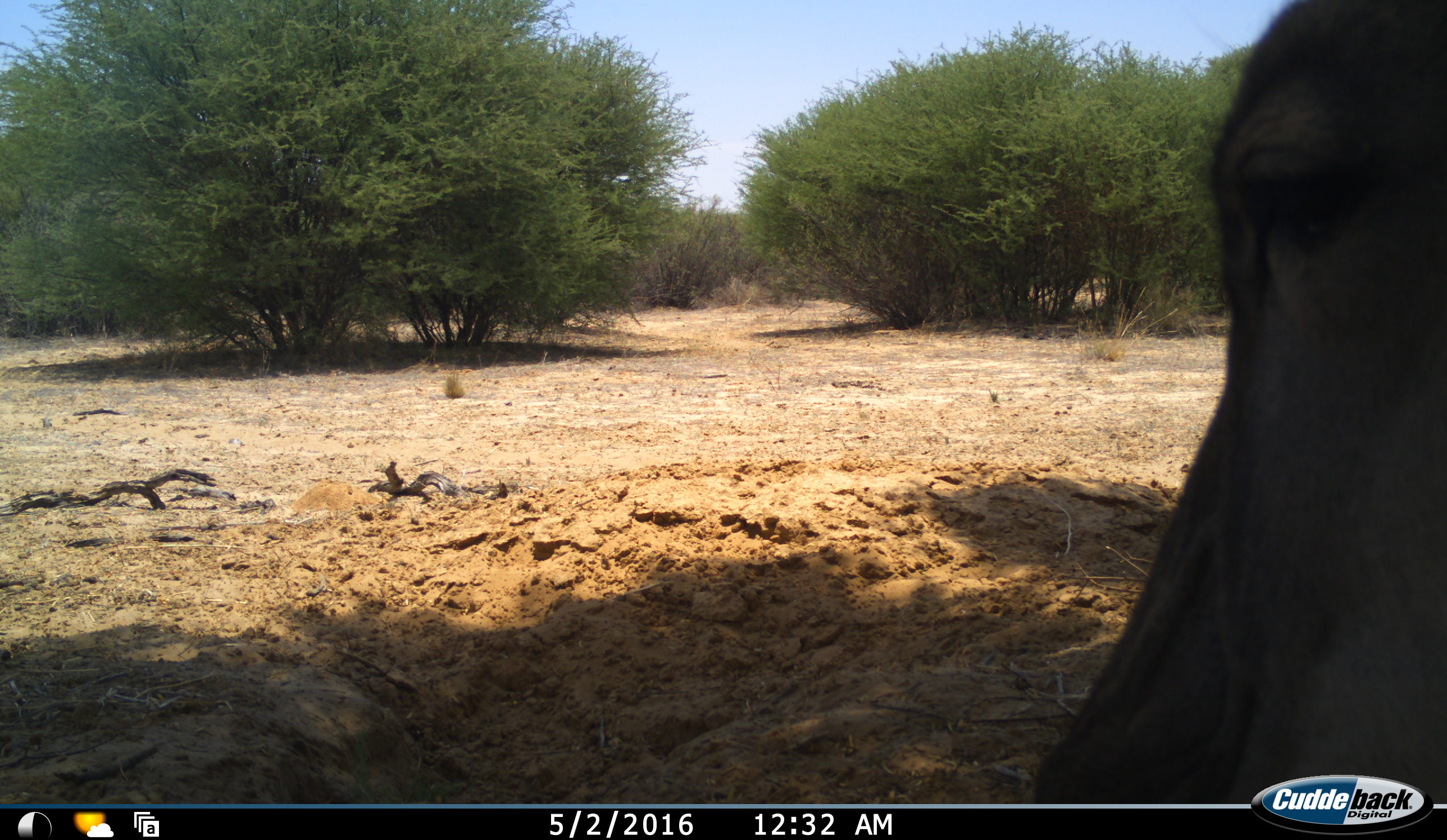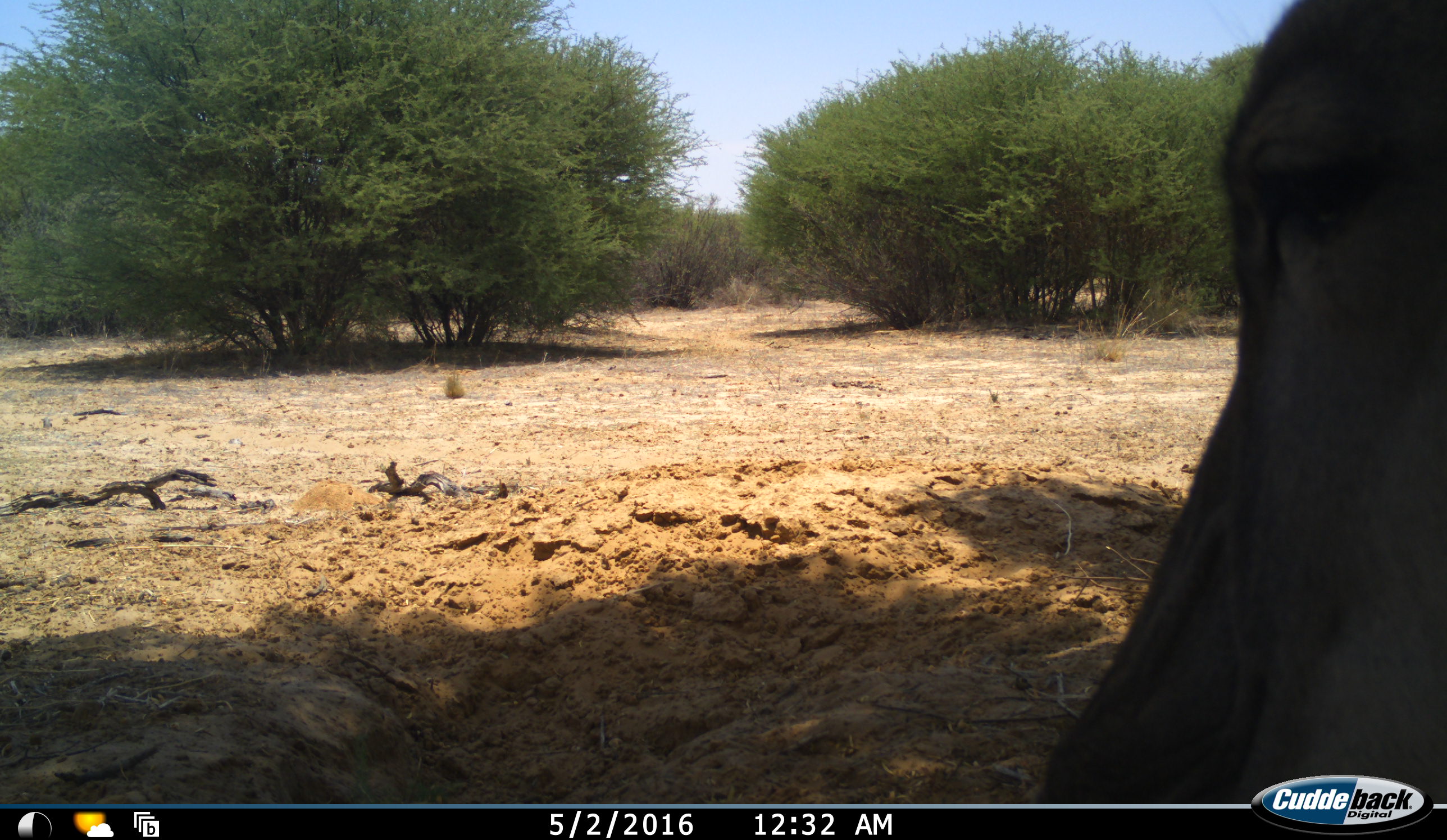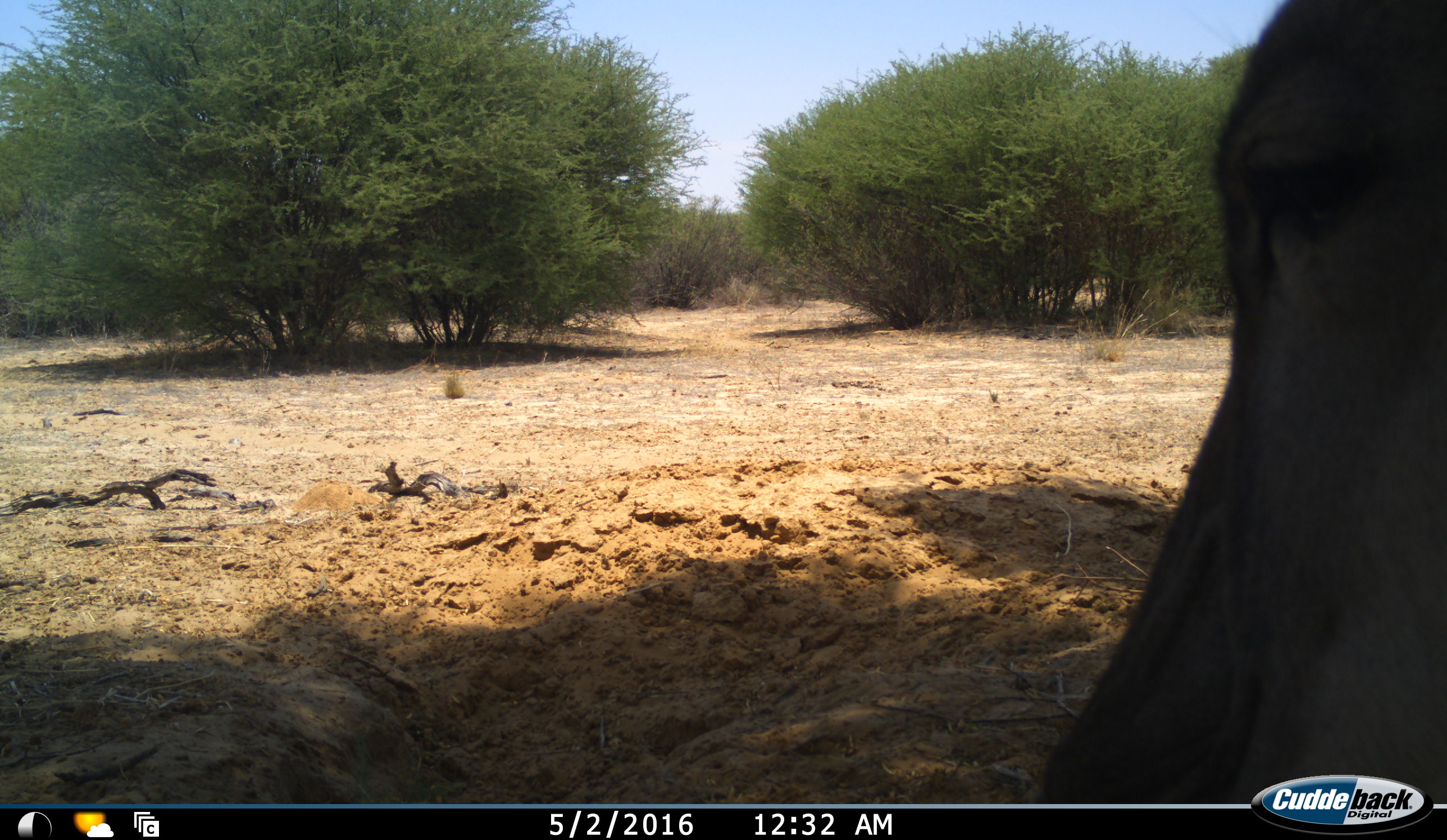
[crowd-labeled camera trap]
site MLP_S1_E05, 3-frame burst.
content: unidentified animal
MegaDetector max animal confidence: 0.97